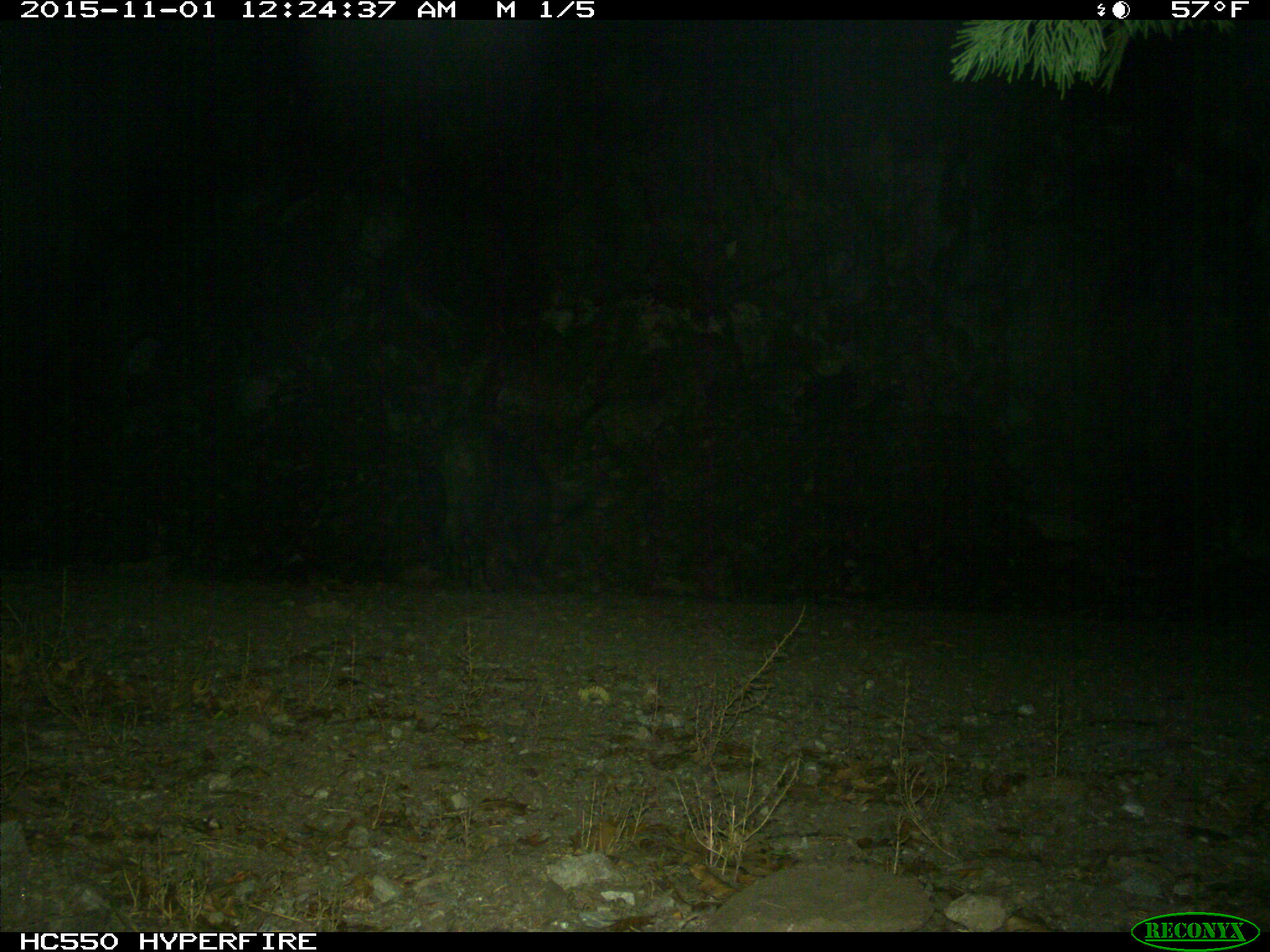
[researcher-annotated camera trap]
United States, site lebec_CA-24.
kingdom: Animalia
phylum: Chordata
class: Mammalia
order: Artiodactyla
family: Suidae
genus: Sus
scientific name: Sus scrofa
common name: wild boar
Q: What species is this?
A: Sus scrofa (wild boar).